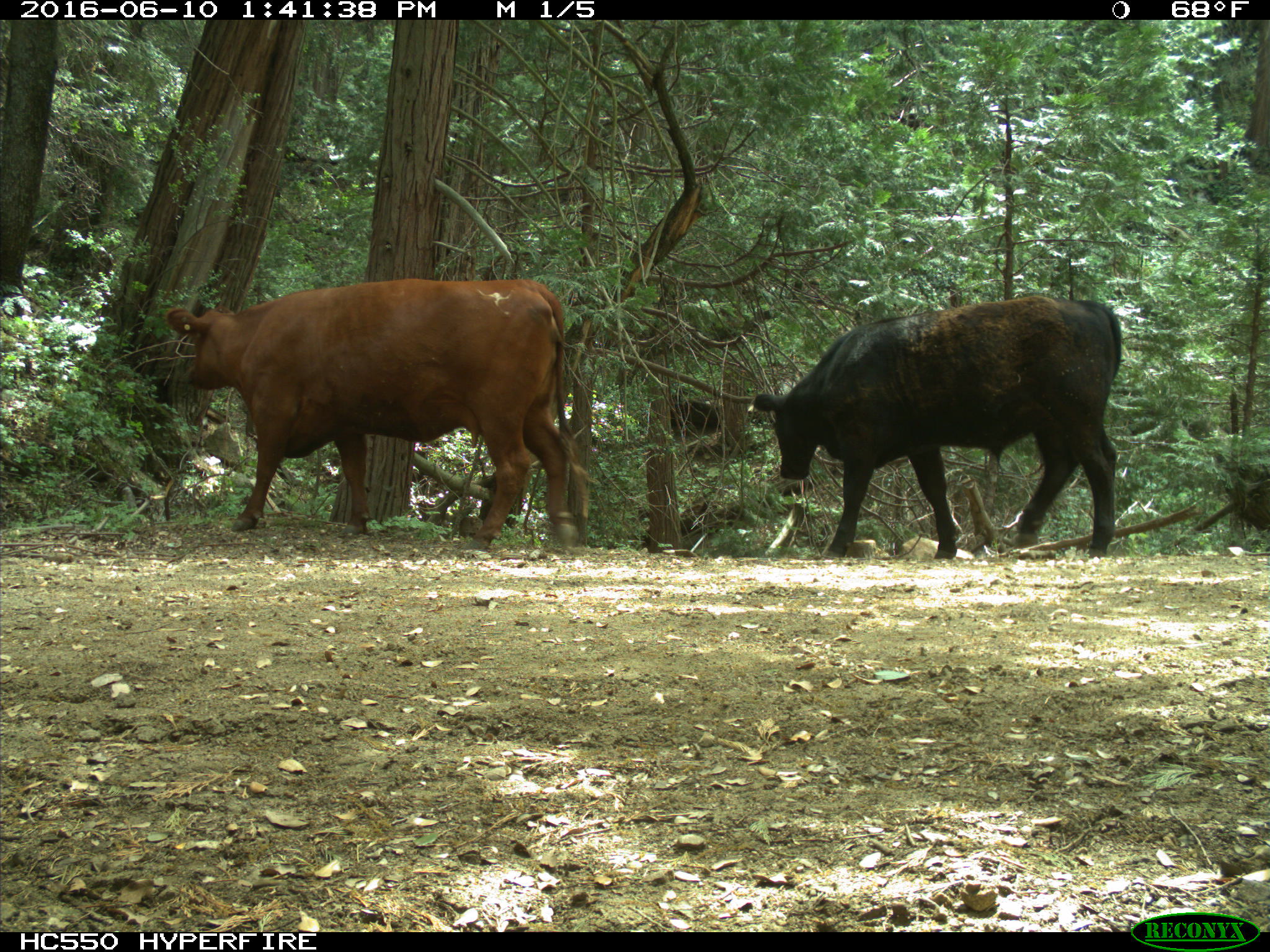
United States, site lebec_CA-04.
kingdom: Animalia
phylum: Chordata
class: Mammalia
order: Artiodactyla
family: Bovidae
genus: Bos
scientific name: Bos taurus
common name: domestic cow